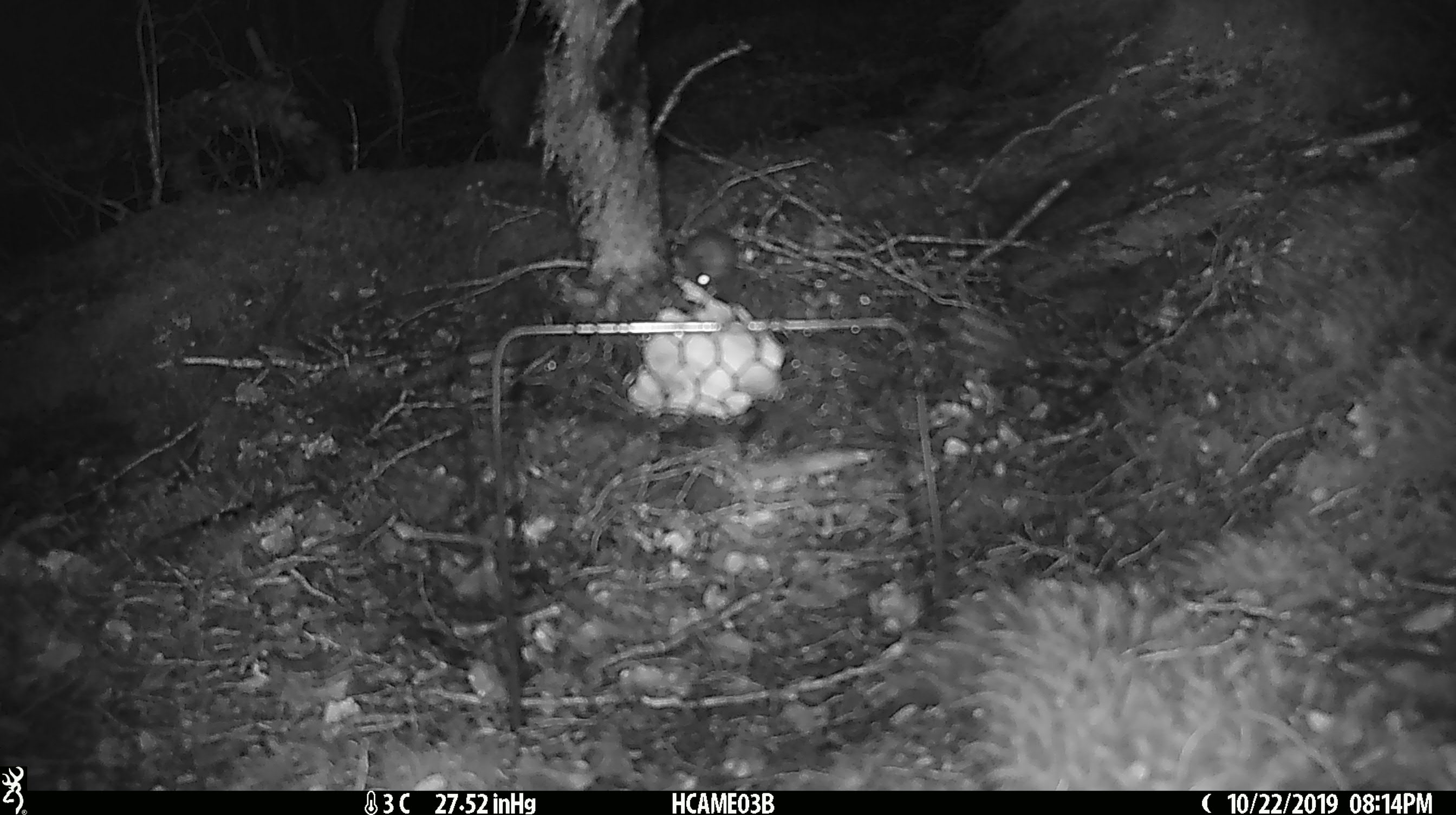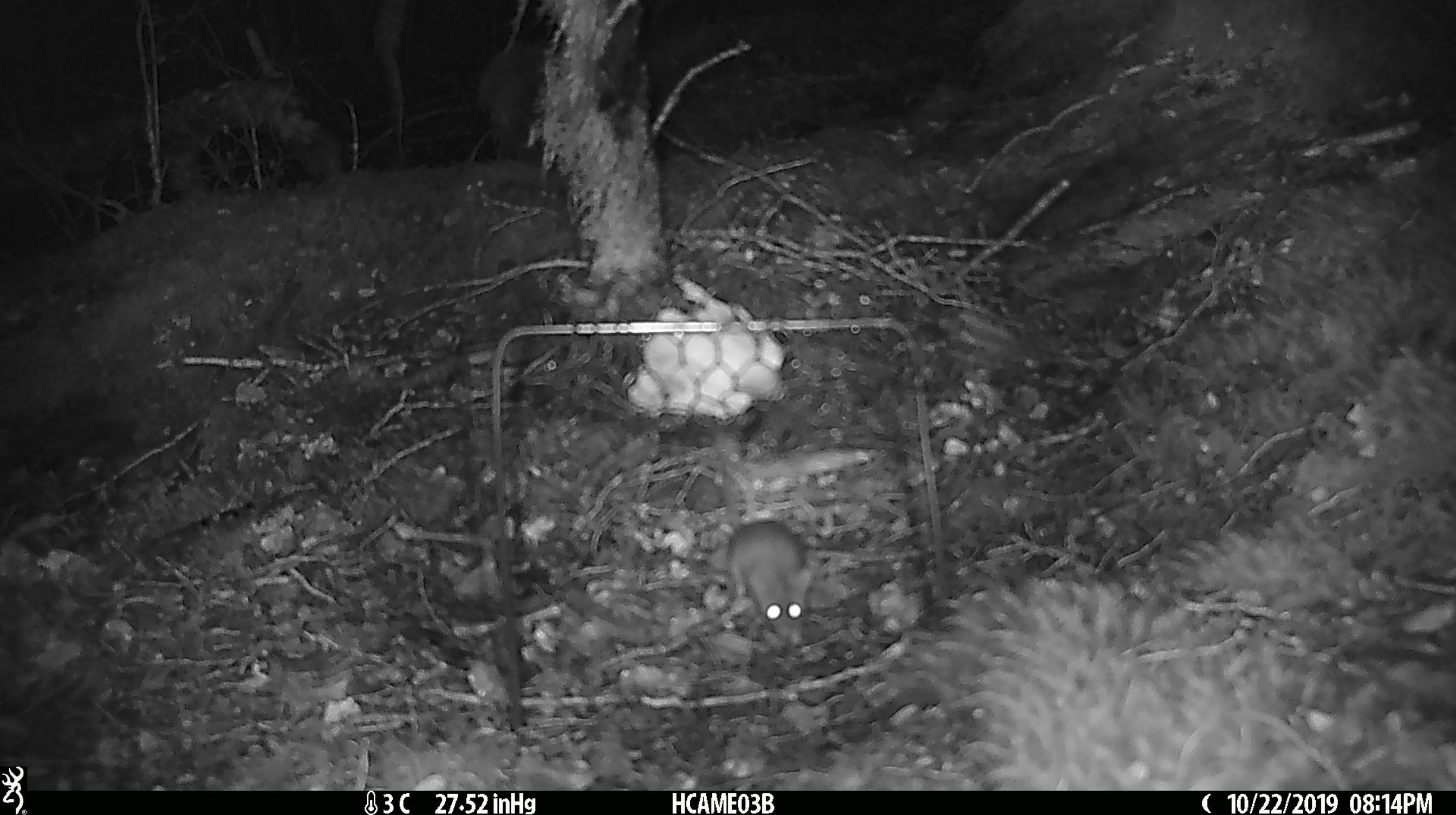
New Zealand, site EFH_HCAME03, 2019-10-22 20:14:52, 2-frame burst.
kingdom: Animalia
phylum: Chordata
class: Mammalia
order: Rodentia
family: Muridae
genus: Mus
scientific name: Mus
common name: mouse